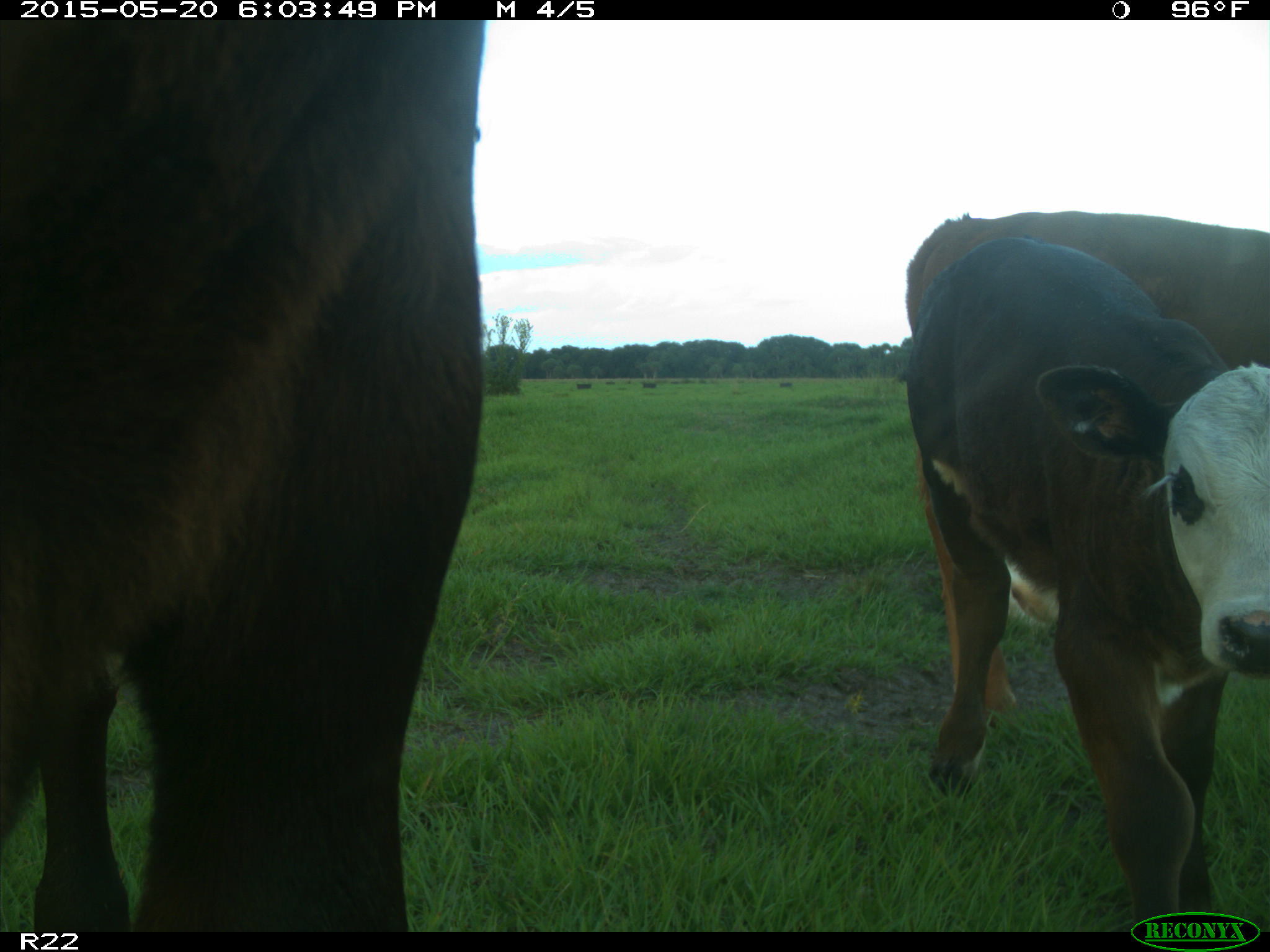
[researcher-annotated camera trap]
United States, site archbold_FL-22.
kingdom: Animalia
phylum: Chordata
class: Mammalia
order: Artiodactyla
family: Bovidae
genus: Bos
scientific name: Bos taurus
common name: domestic cow